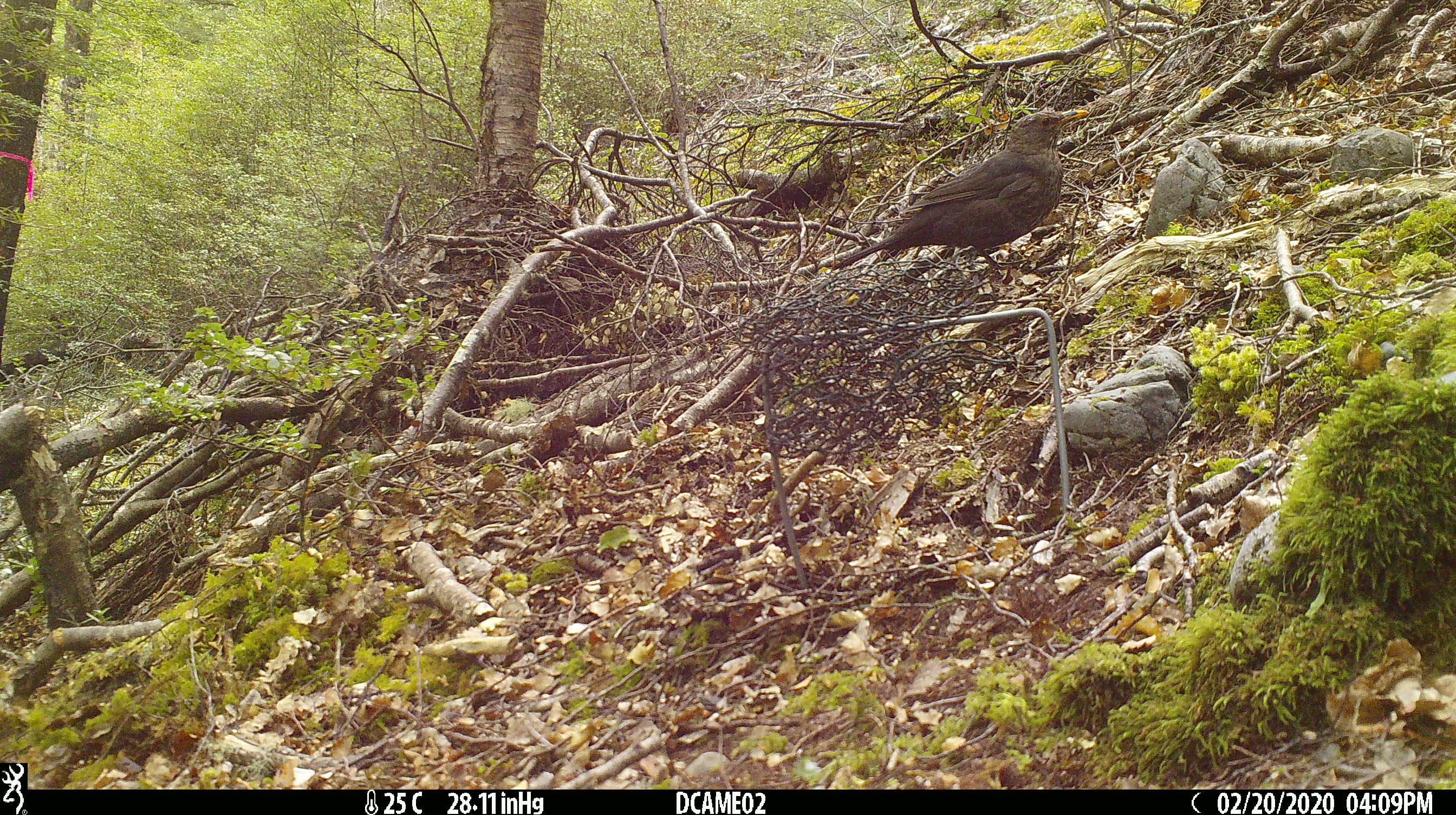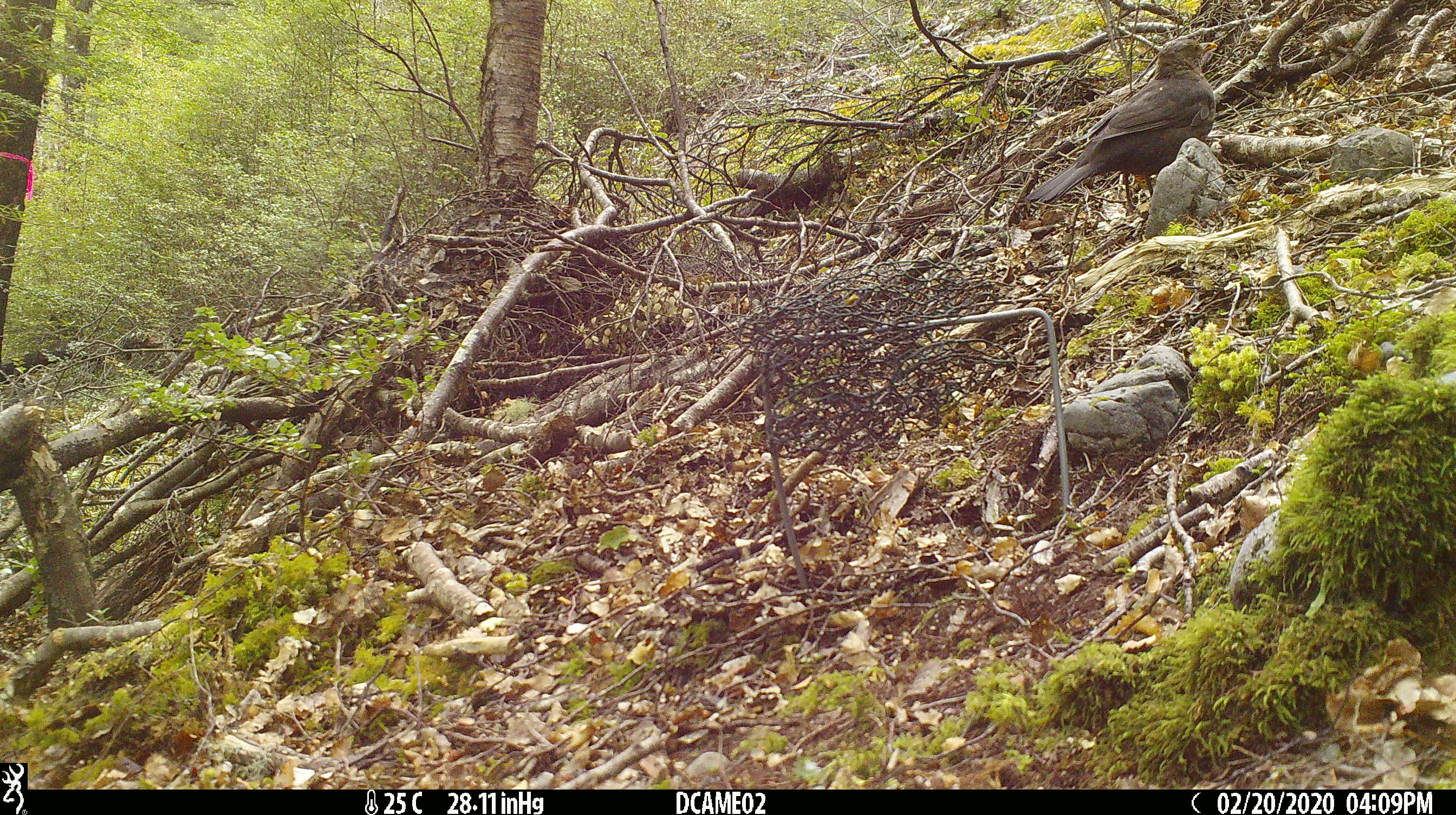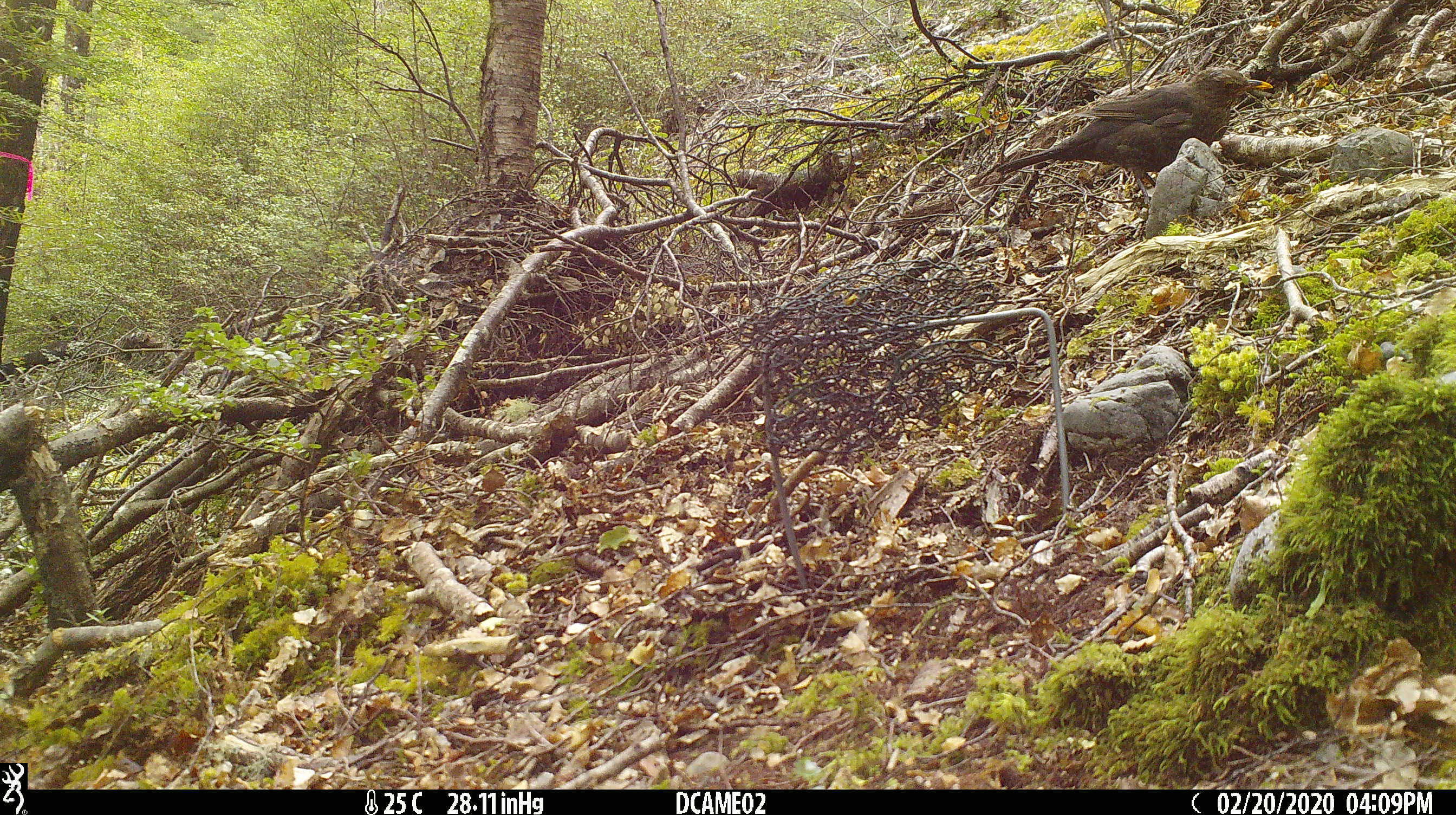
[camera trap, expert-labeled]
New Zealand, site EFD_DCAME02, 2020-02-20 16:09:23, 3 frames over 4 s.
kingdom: Animalia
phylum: Chordata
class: Aves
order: Passeriformes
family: Turdidae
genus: Turdus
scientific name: Turdus merula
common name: eurasian blackbird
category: blackbird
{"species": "blackbird (eurasian blackbird) (Turdus merula)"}